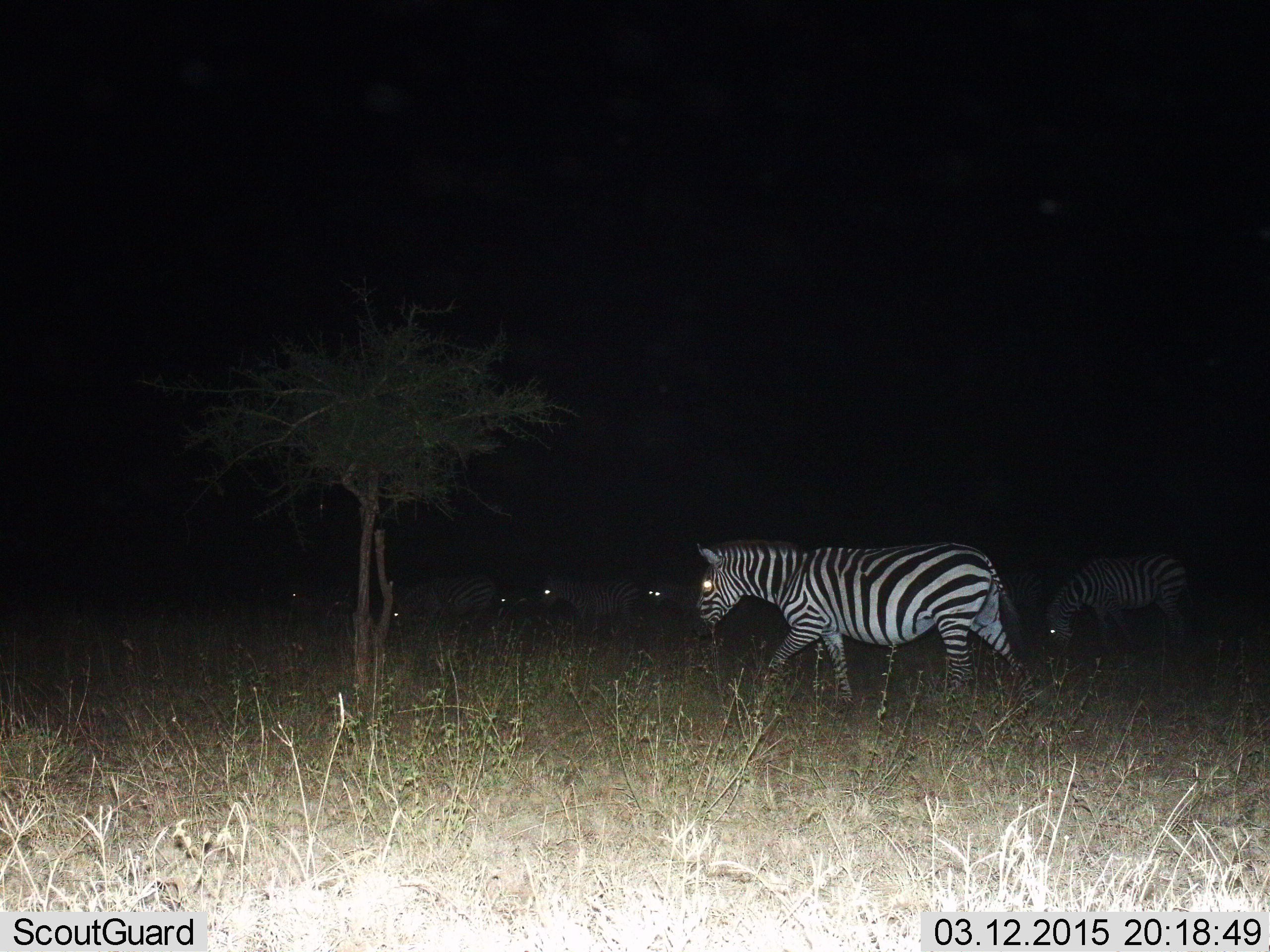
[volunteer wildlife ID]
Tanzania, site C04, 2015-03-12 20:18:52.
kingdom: Animalia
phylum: Chordata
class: Mammalia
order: Perissodactyla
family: Equidae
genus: Equus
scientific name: Equus quagga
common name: plains zebra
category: zebra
Zebra (plains zebra) (Equus quagga), count 6. Behavior (volunteer vote fractions): standing 30%, resting 0%, moving 70%, interacting 0%. Young present (vote fraction): 0%. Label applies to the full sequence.